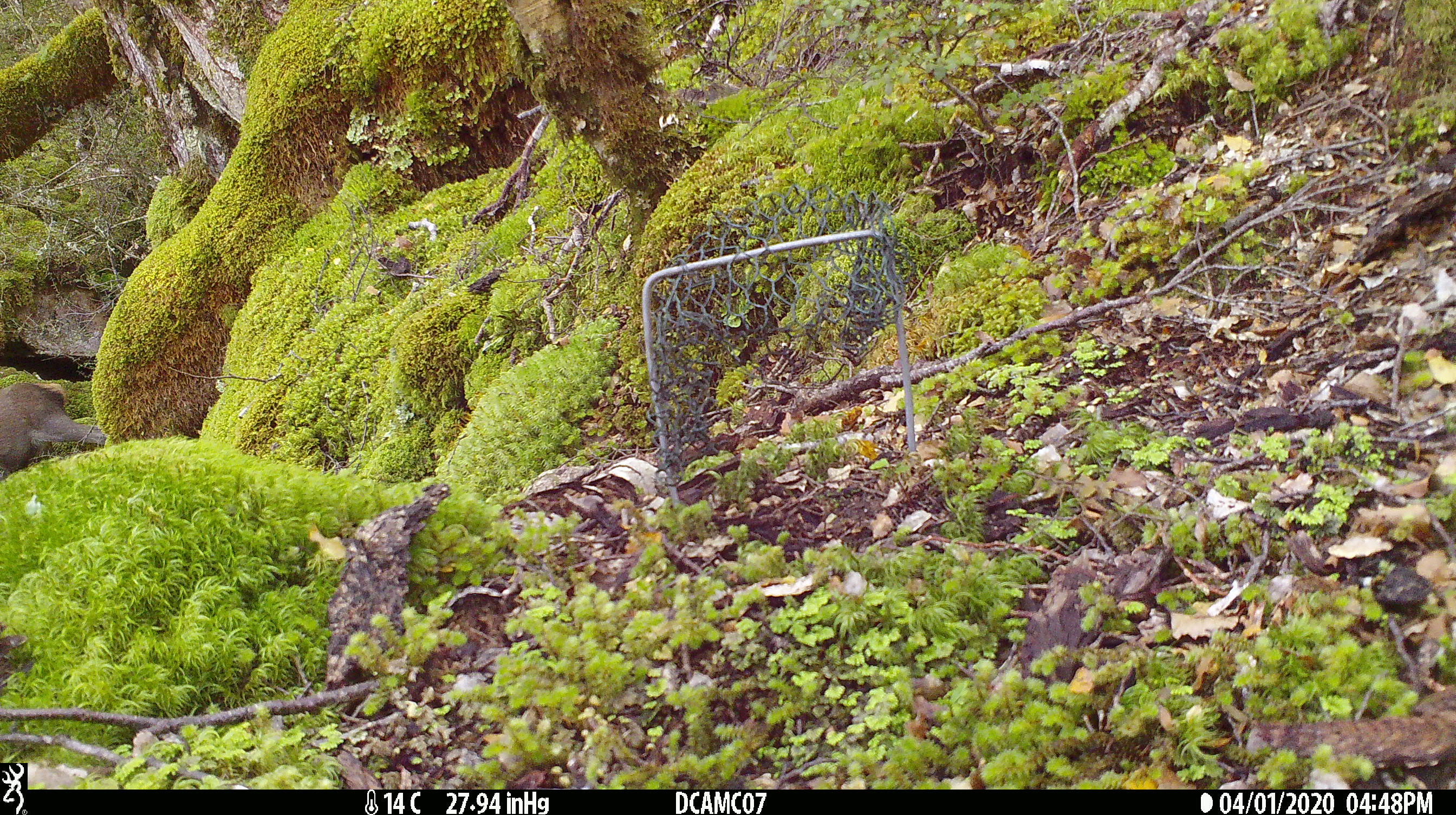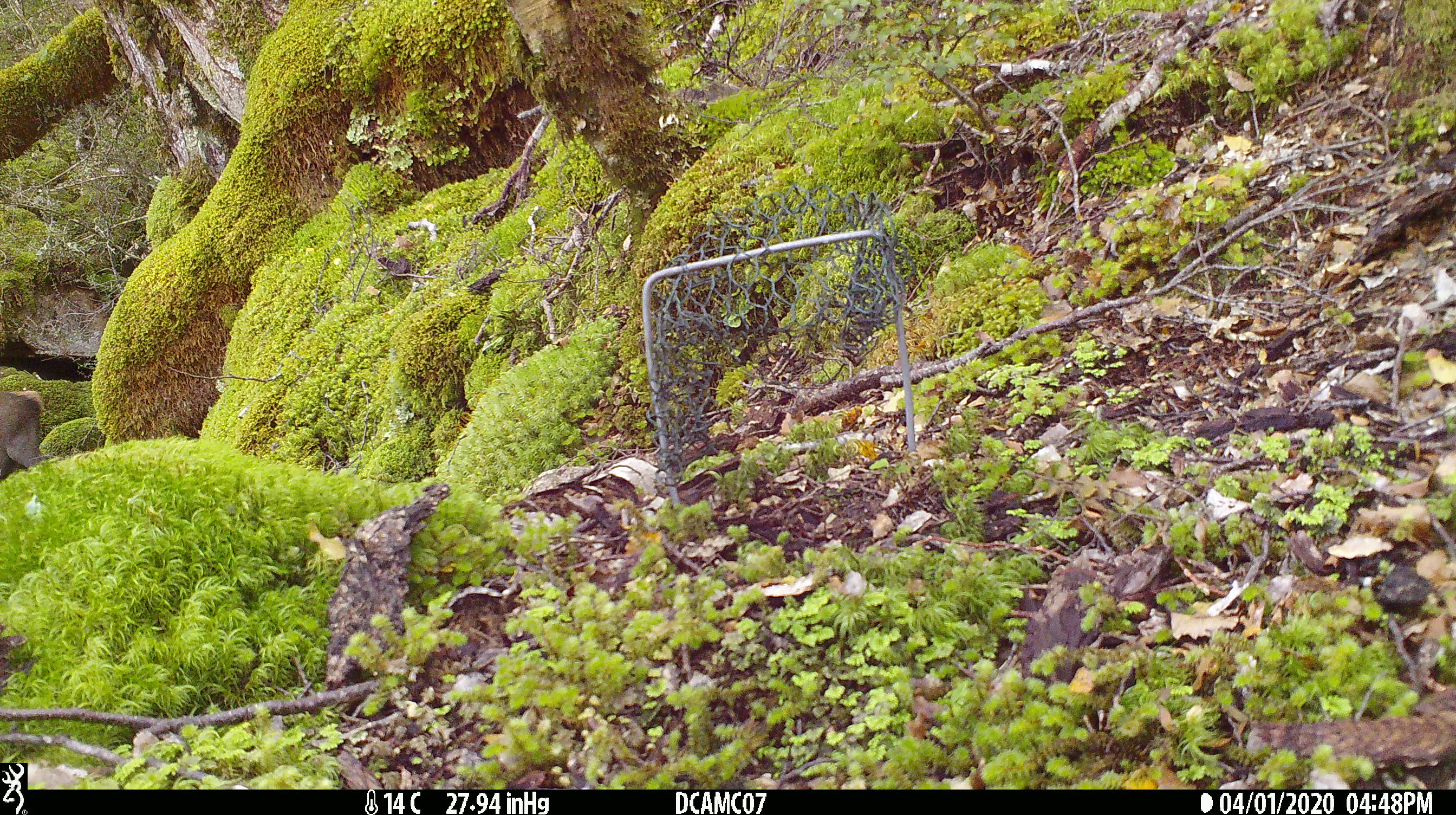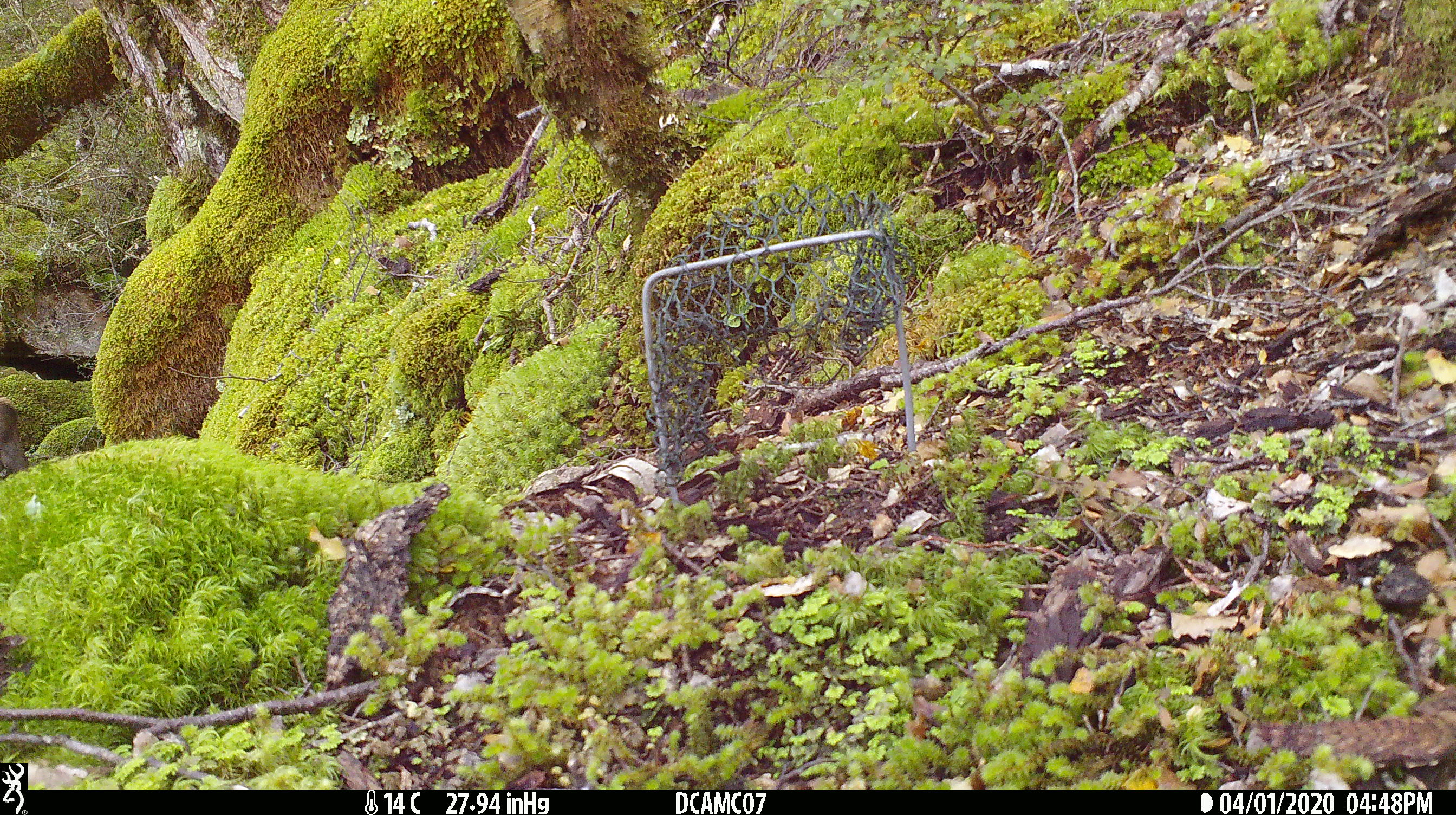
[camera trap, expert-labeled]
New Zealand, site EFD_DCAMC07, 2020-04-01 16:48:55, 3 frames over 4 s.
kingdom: Animalia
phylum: Chordata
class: Mammalia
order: Artiodactyla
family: Cervidae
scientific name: Cervidae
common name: deer